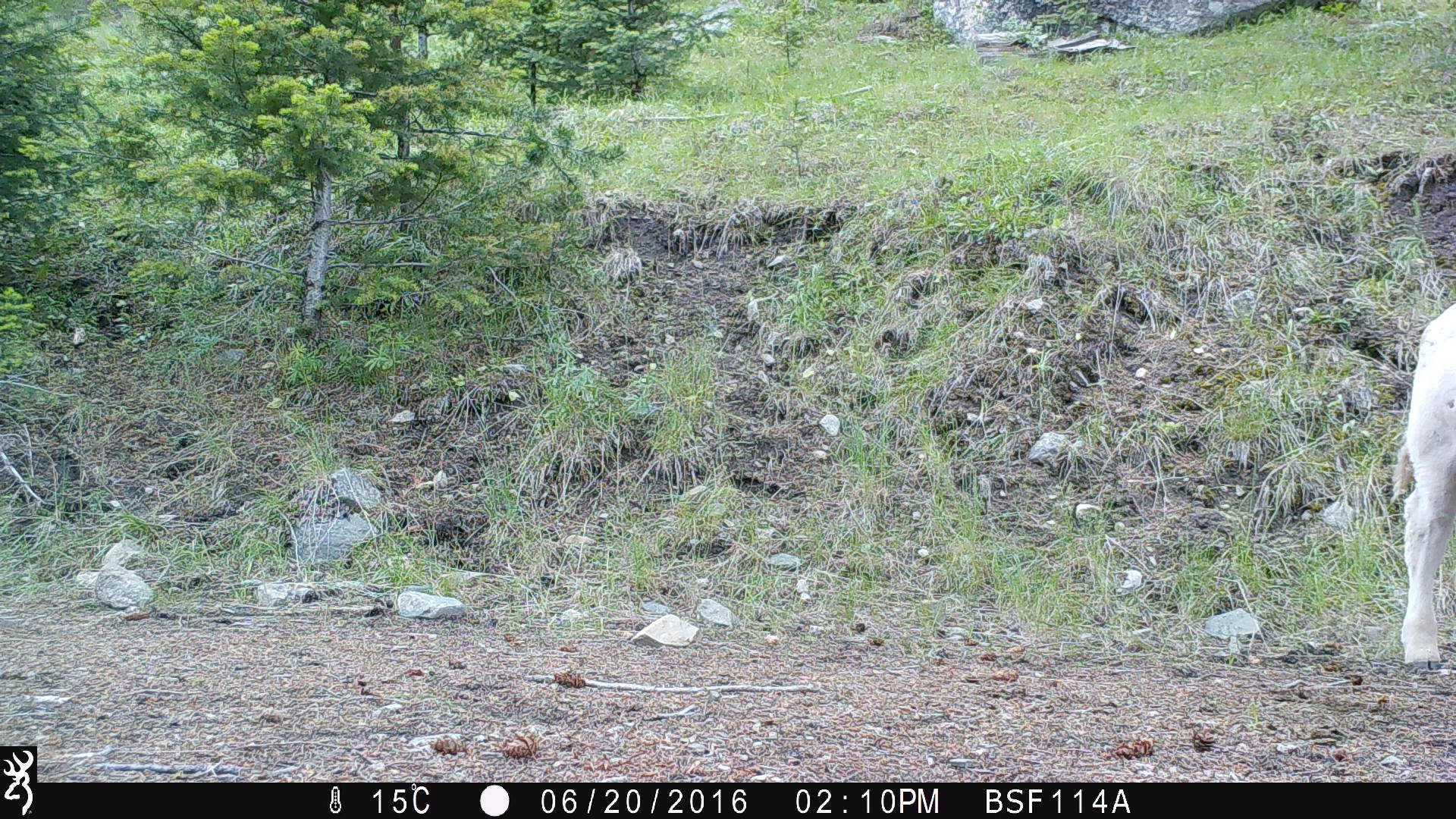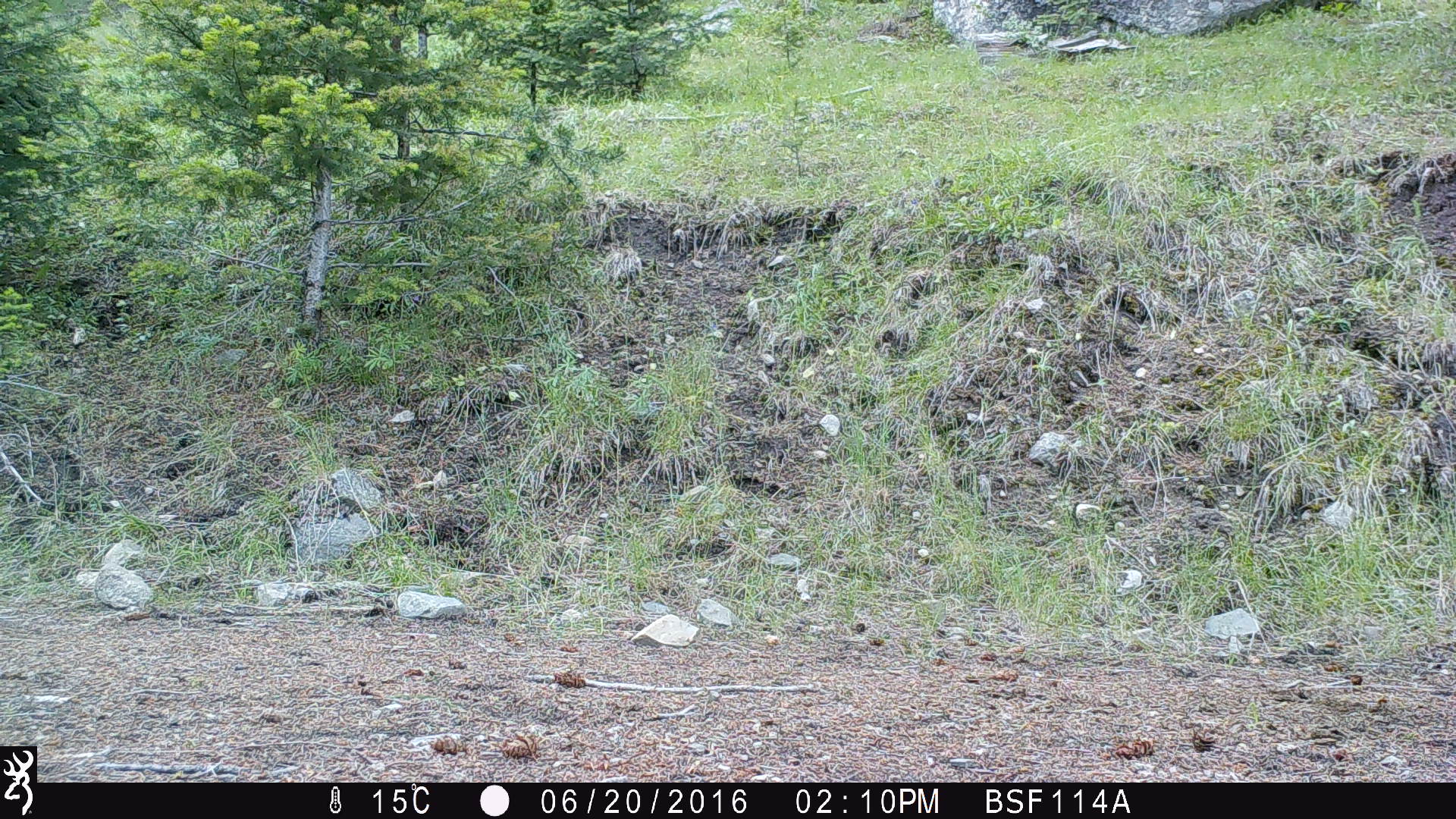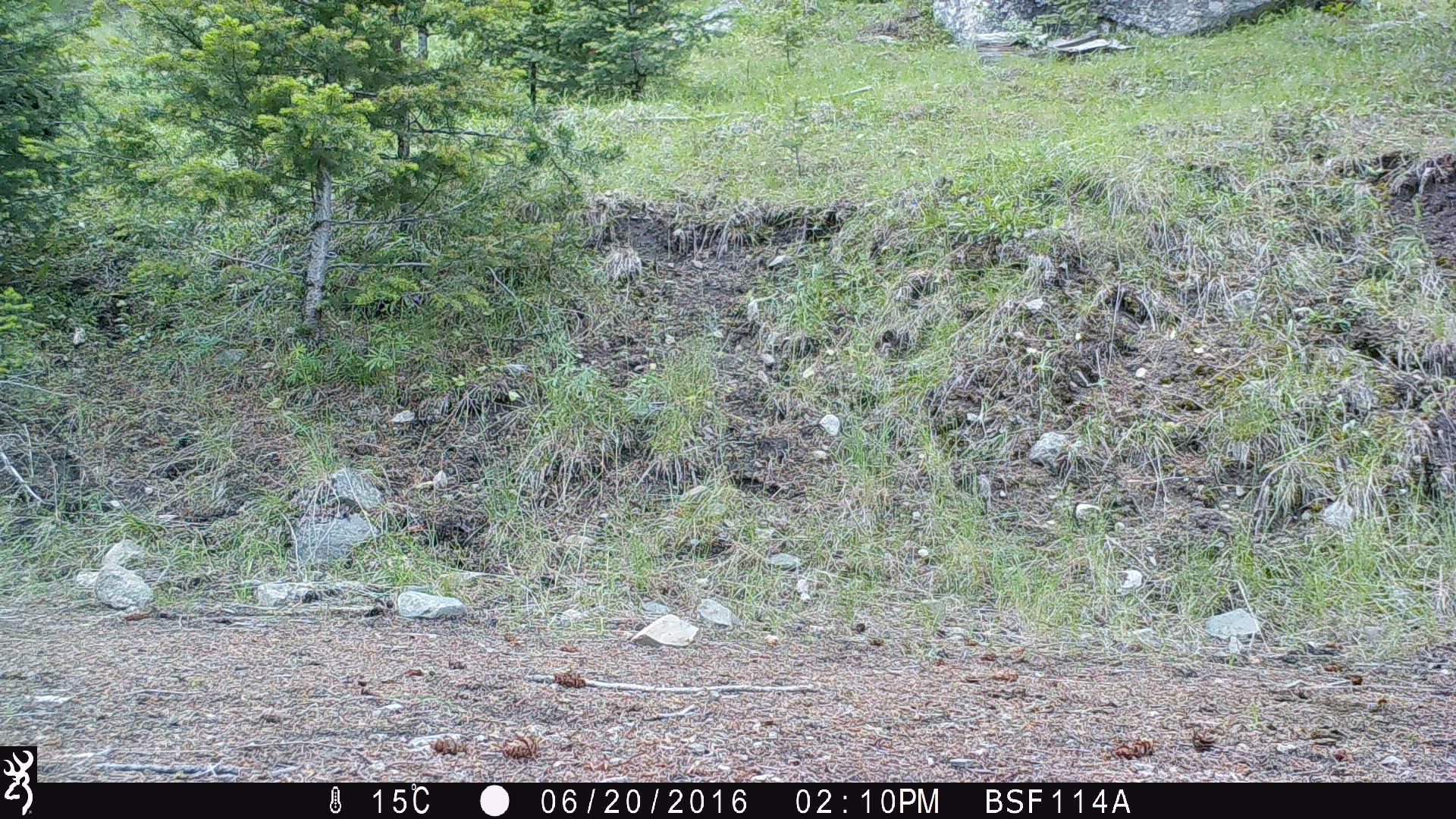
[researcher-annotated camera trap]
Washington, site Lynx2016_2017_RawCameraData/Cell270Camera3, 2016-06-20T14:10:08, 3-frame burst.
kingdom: Animalia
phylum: Chordata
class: Mammalia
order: Artiodactyla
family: Bovidae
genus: Bos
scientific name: Bos taurus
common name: domestic cattle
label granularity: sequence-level